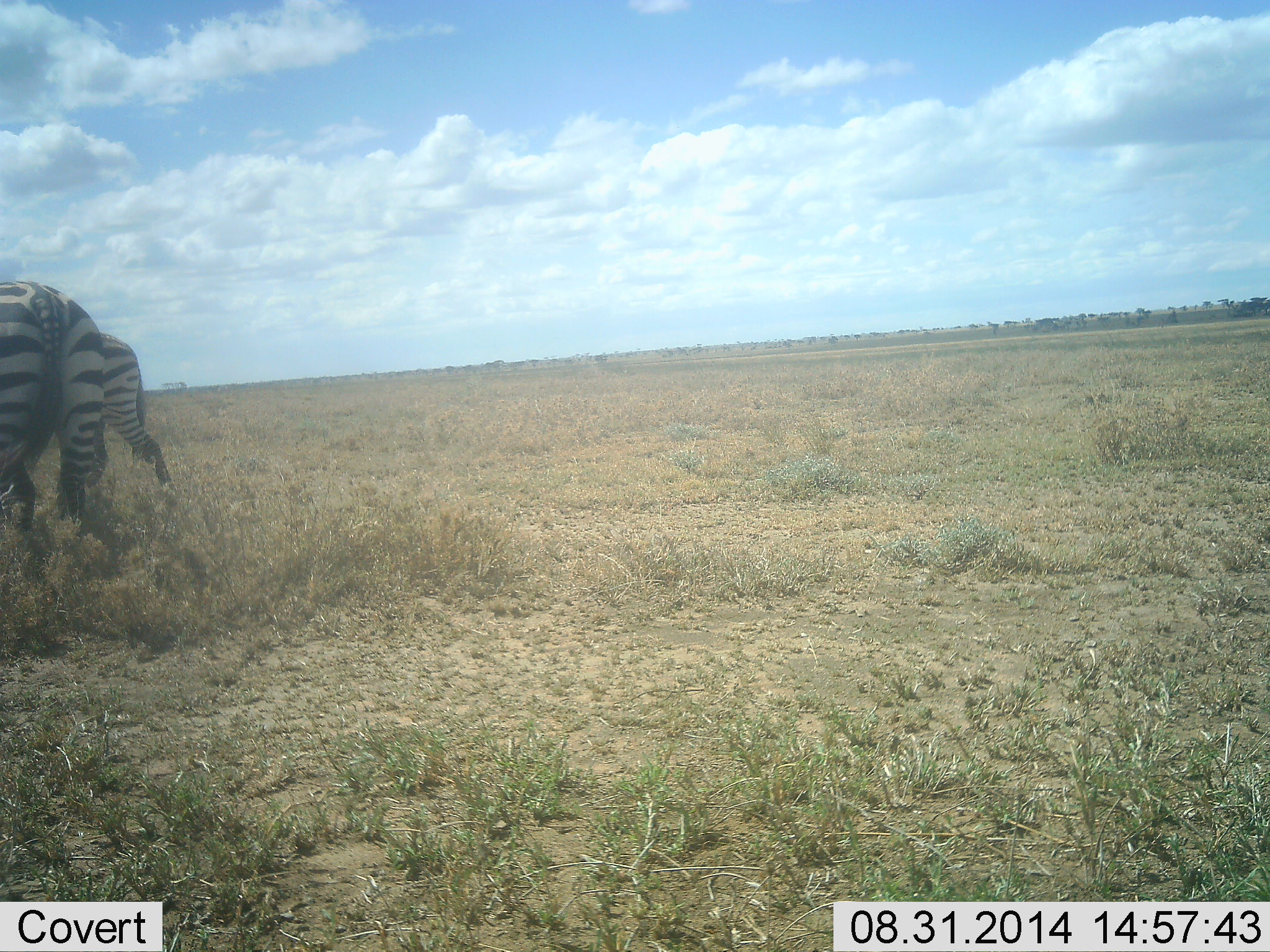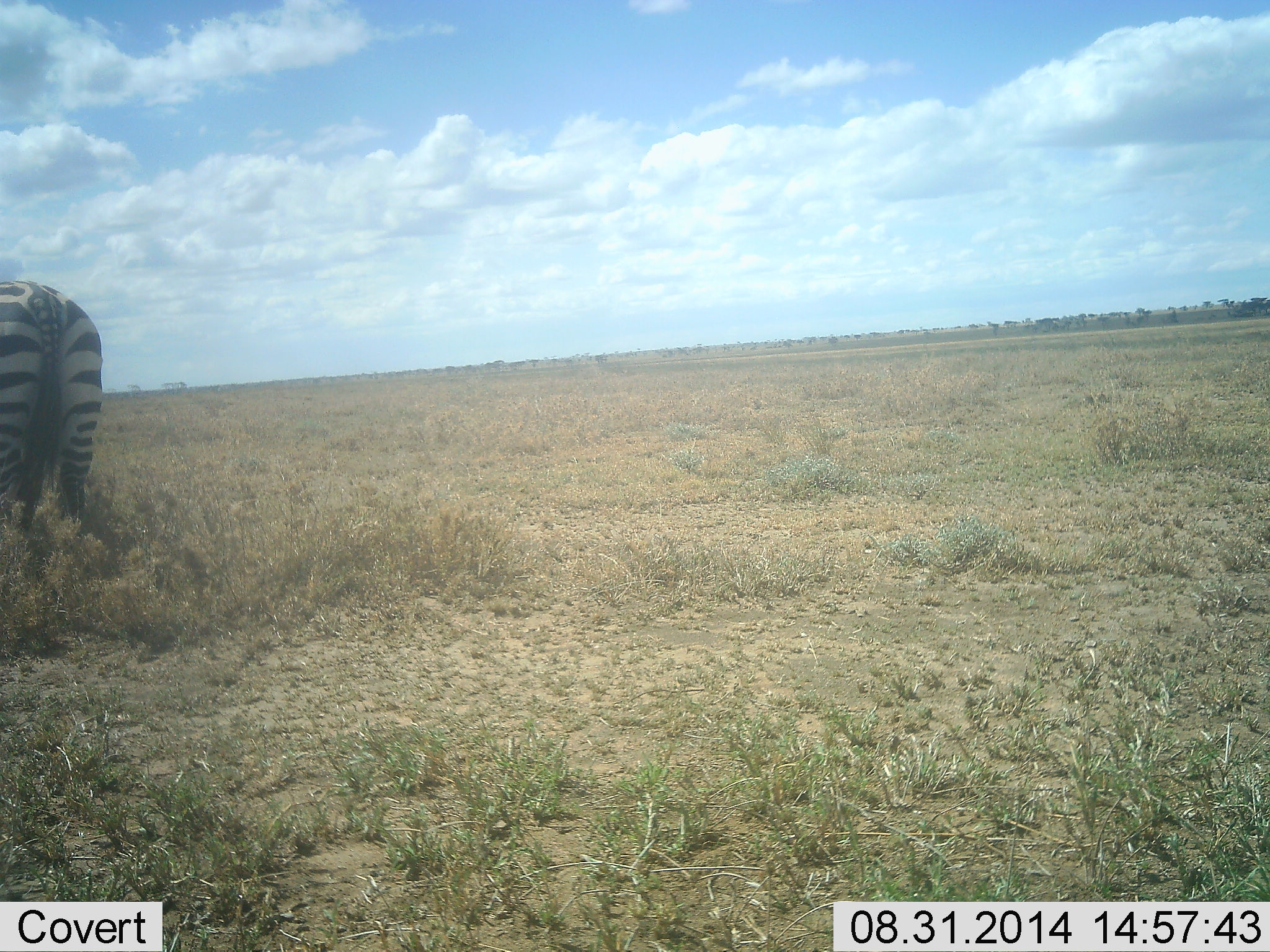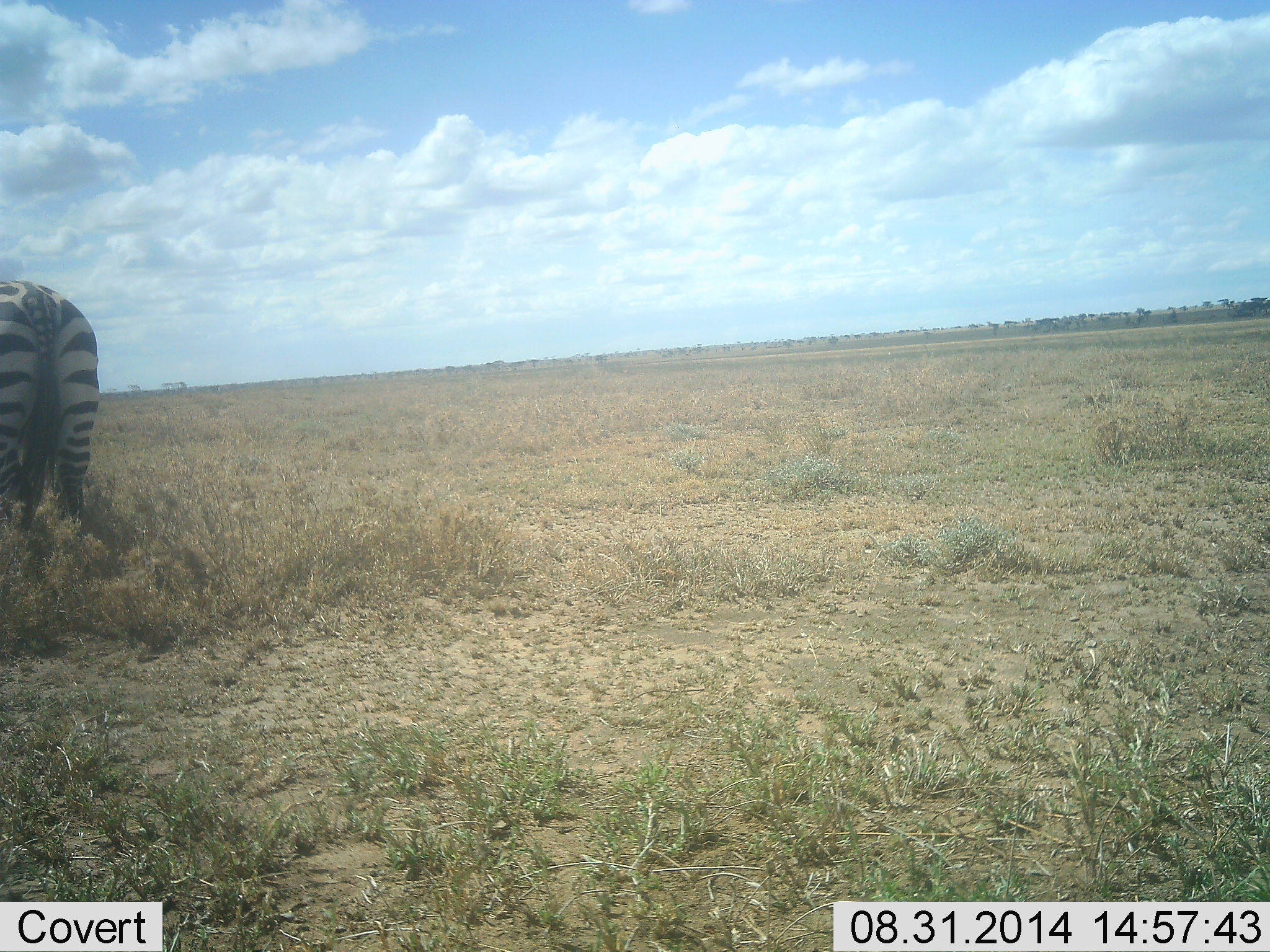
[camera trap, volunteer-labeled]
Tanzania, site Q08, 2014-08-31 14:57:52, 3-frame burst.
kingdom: Animalia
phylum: Chordata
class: Mammalia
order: Perissodactyla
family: Equidae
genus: Equus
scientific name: Equus quagga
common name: plains zebra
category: zebra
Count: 2.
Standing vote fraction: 70%.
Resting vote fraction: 10%.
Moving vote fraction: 50%.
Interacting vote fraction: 0%.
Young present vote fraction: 0%.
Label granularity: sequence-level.